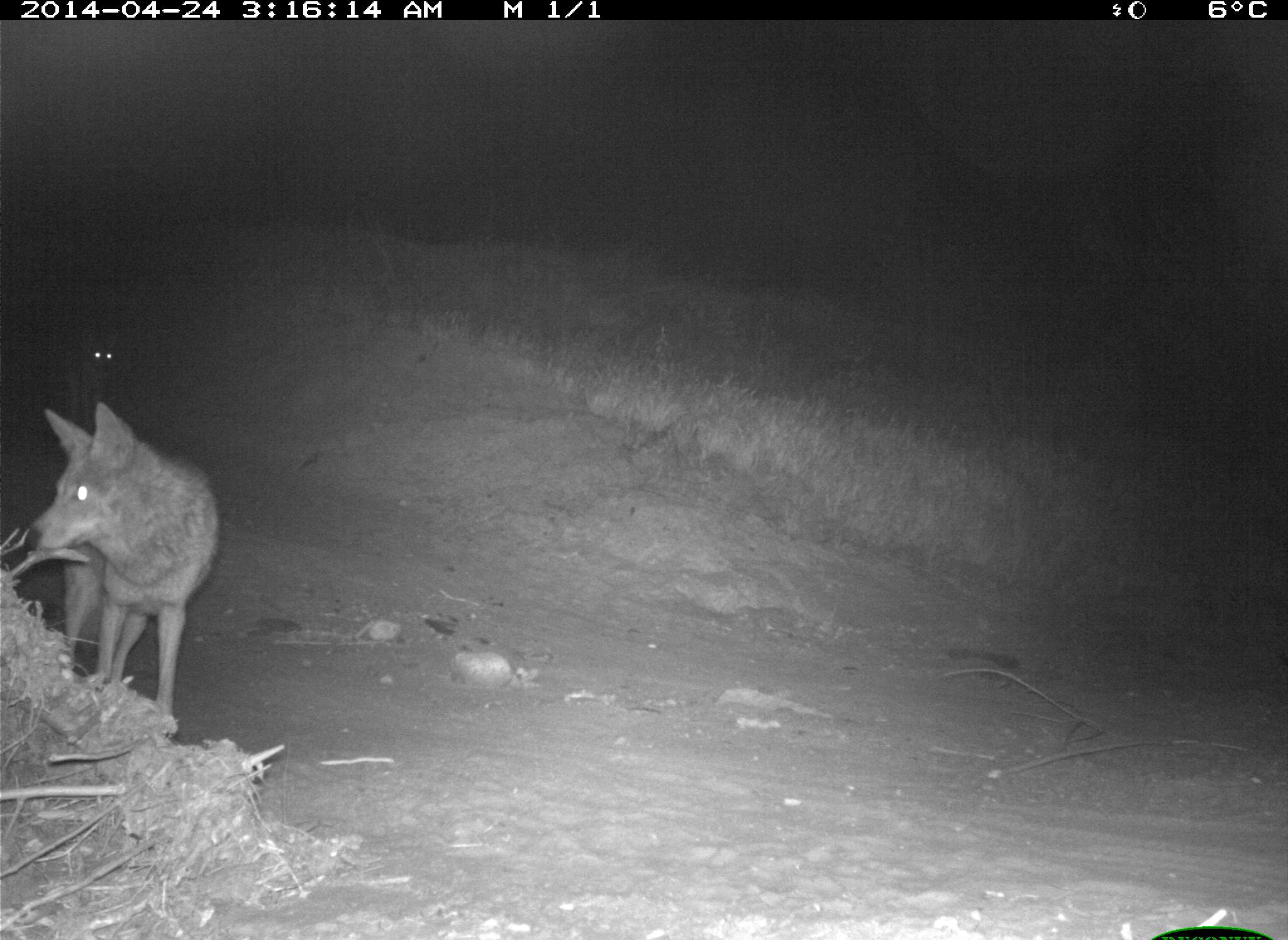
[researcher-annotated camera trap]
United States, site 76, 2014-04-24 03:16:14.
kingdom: Animalia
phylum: Chordata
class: Mammalia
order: Carnivora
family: Canidae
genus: Canis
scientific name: Canis latrans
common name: coyote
Coyote (Canis latrans).